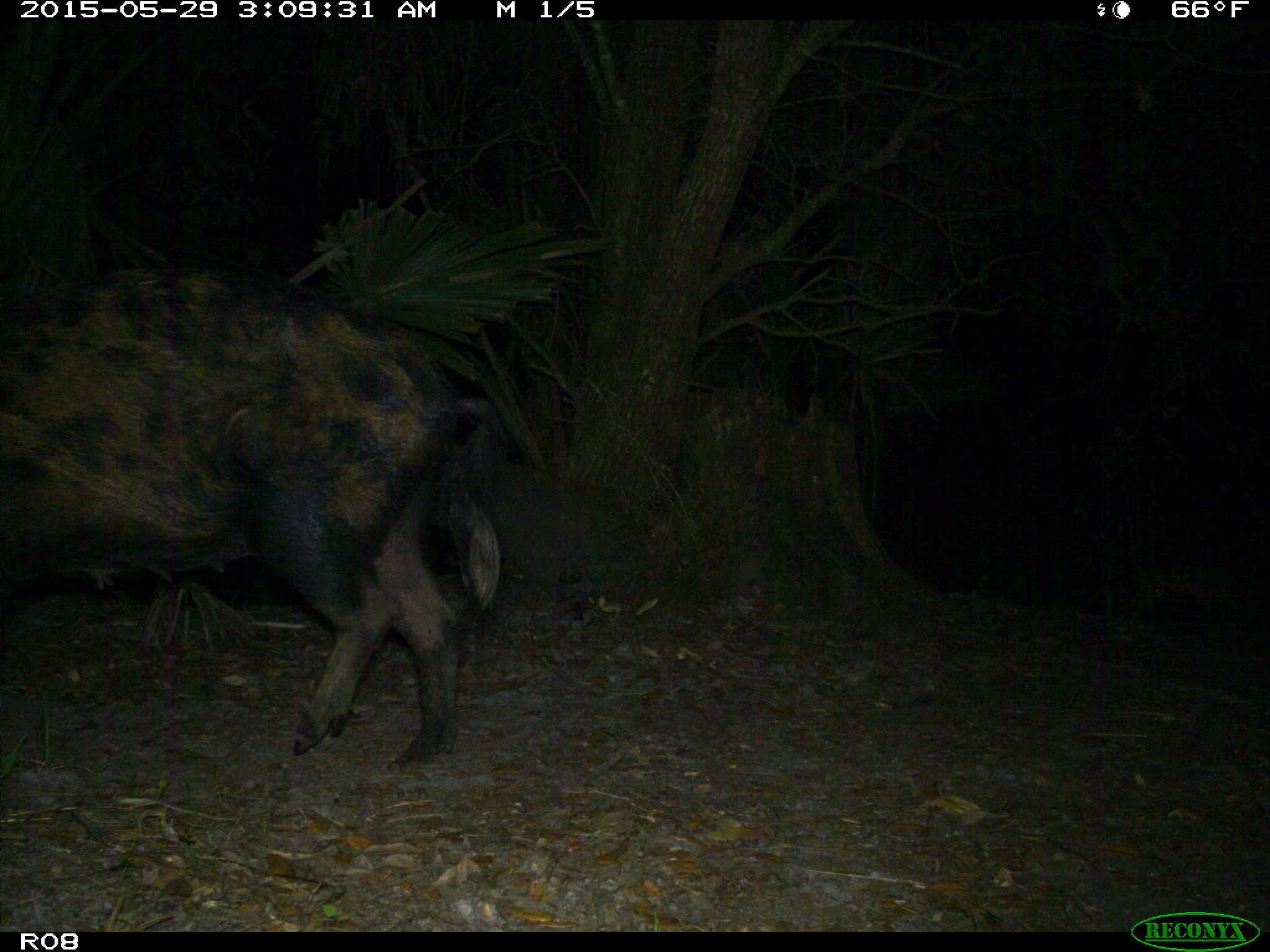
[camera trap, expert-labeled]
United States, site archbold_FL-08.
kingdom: Animalia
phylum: Chordata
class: Mammalia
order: Artiodactyla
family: Suidae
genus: Sus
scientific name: Sus scrofa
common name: wild boar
Sus scrofa (wild boar).